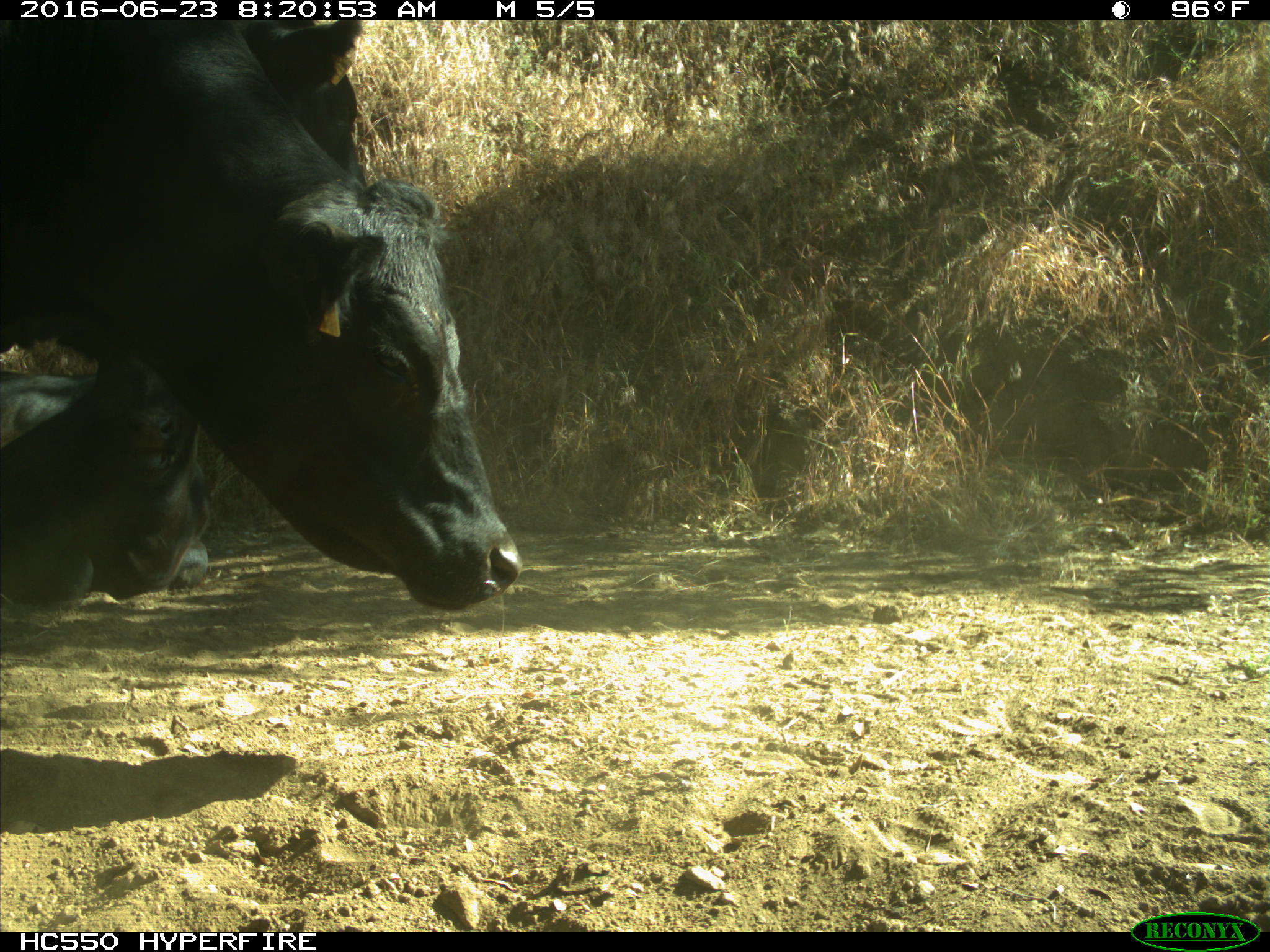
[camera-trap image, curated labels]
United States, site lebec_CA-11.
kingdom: Animalia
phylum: Chordata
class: Mammalia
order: Artiodactyla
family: Bovidae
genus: Bos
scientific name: Bos taurus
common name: domestic cow